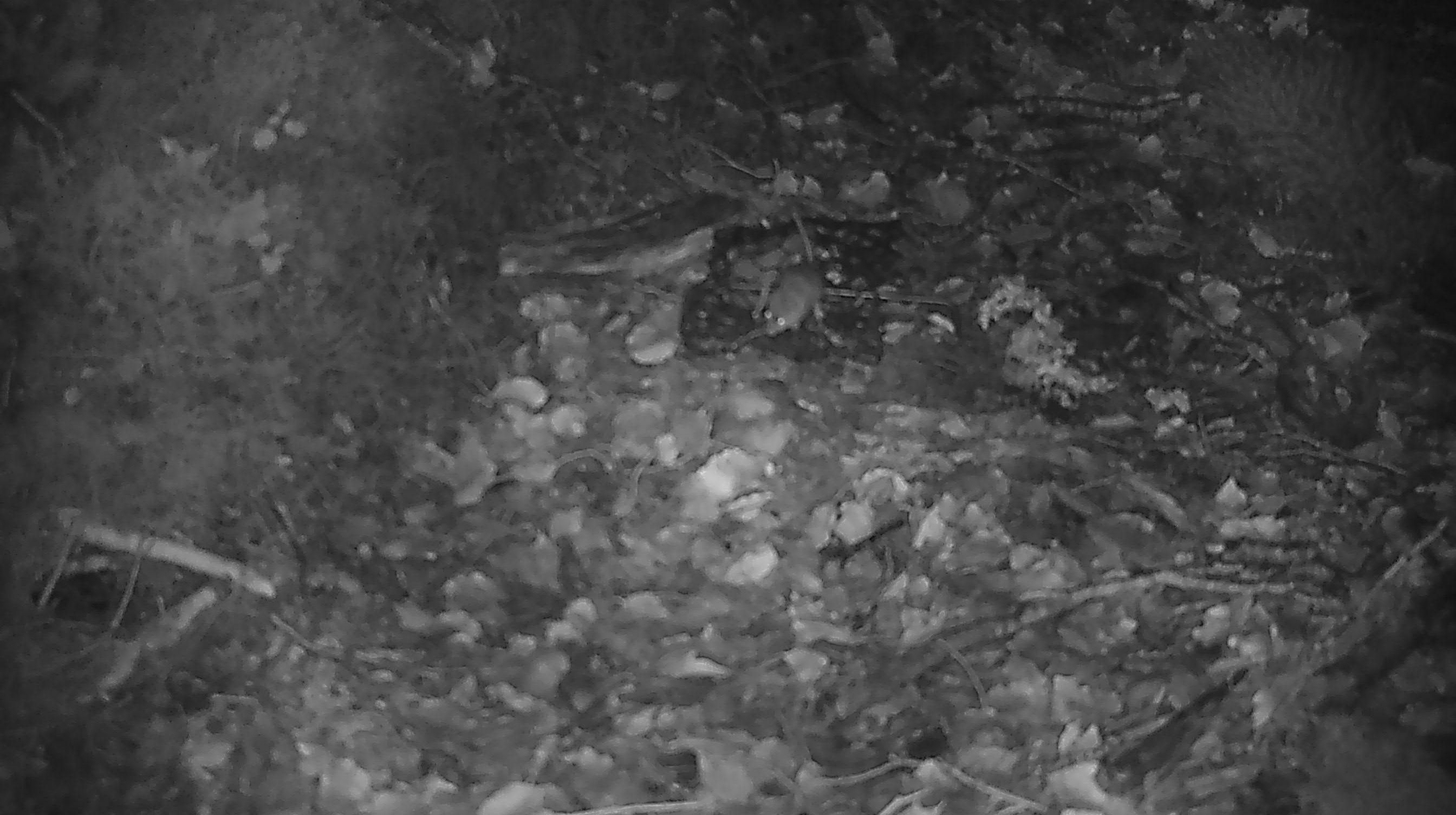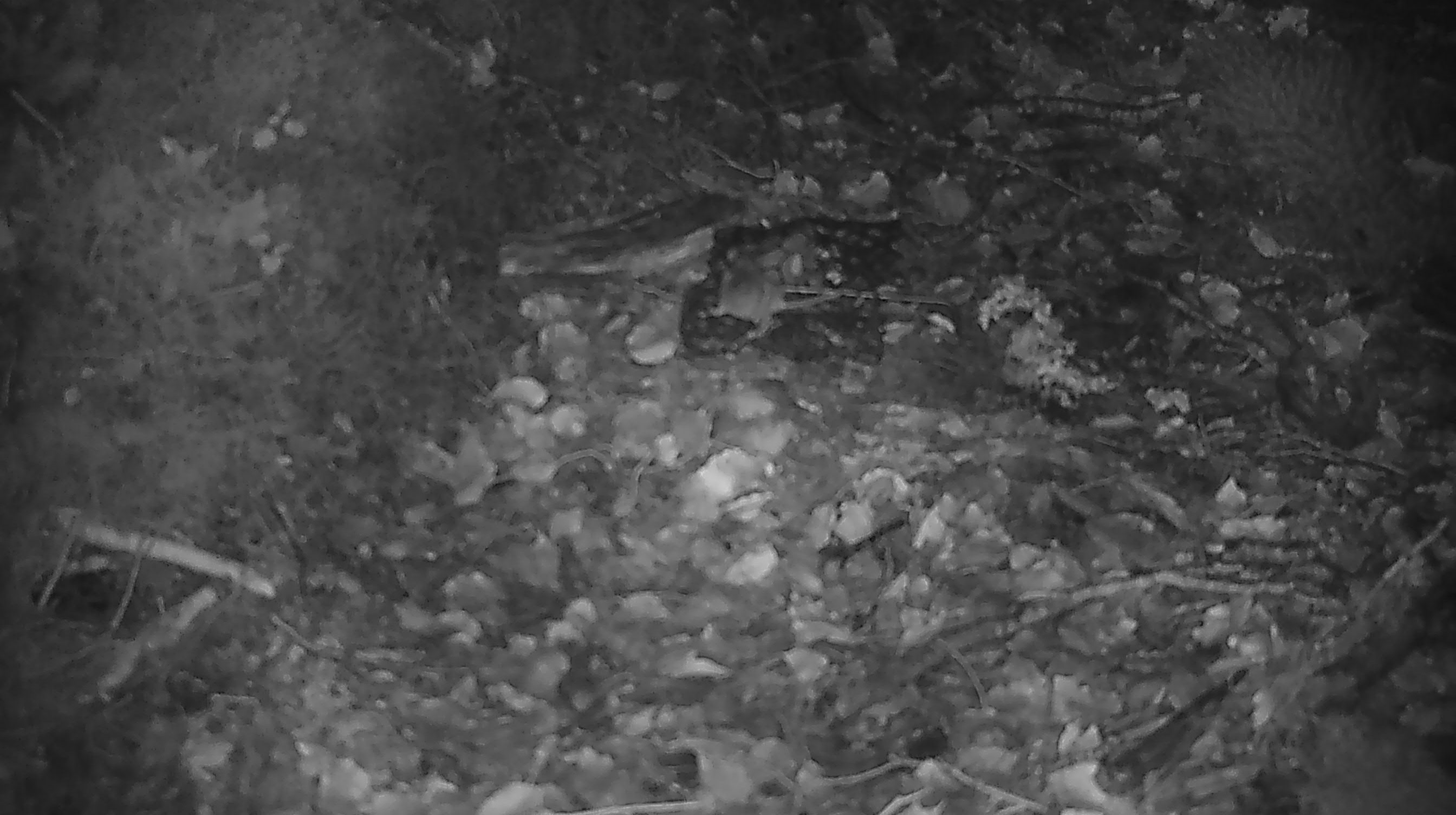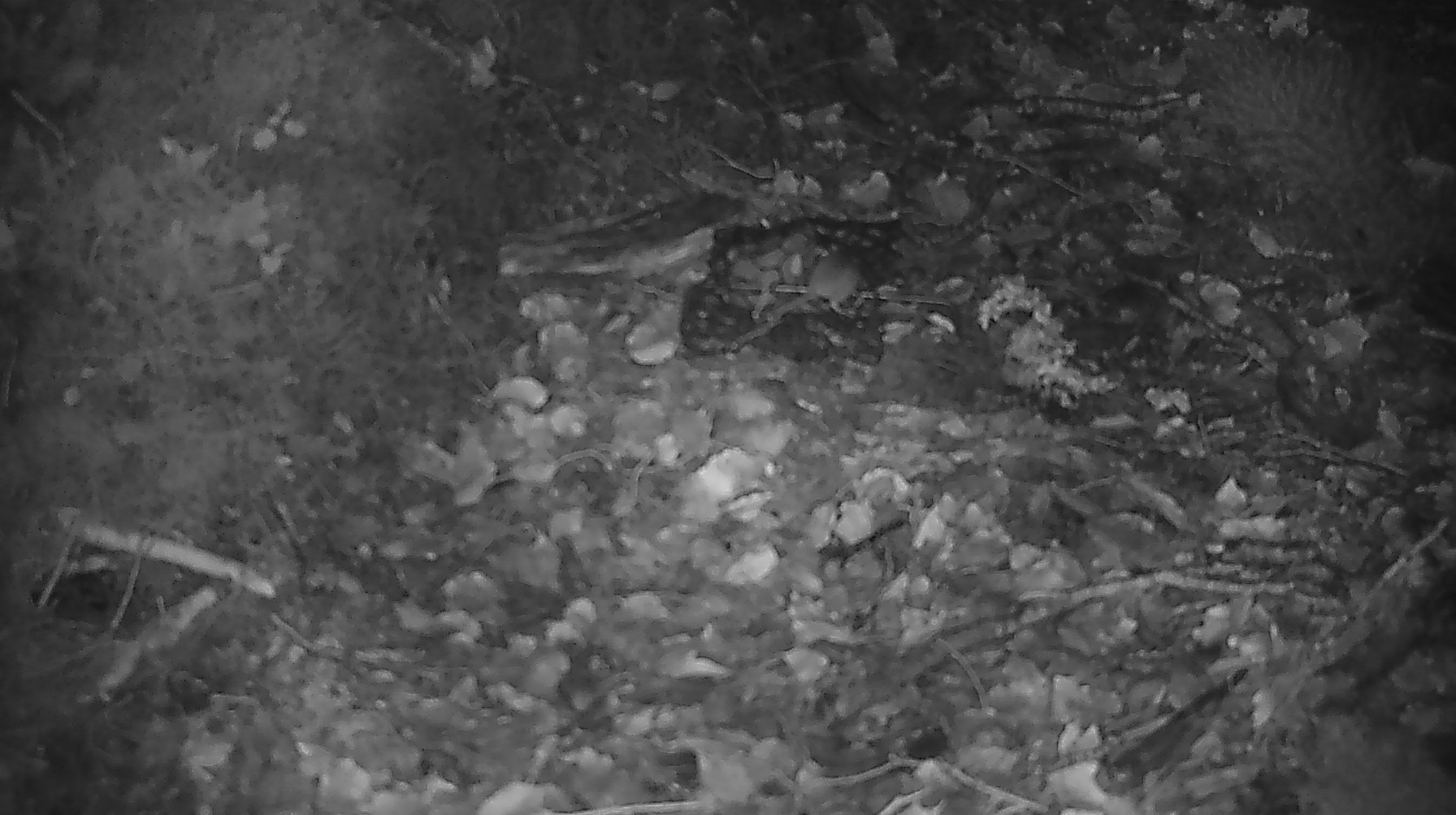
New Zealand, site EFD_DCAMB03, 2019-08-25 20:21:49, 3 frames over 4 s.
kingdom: Animalia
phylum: Chordata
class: Mammalia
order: Rodentia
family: Muridae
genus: Mus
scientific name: Mus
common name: mouse